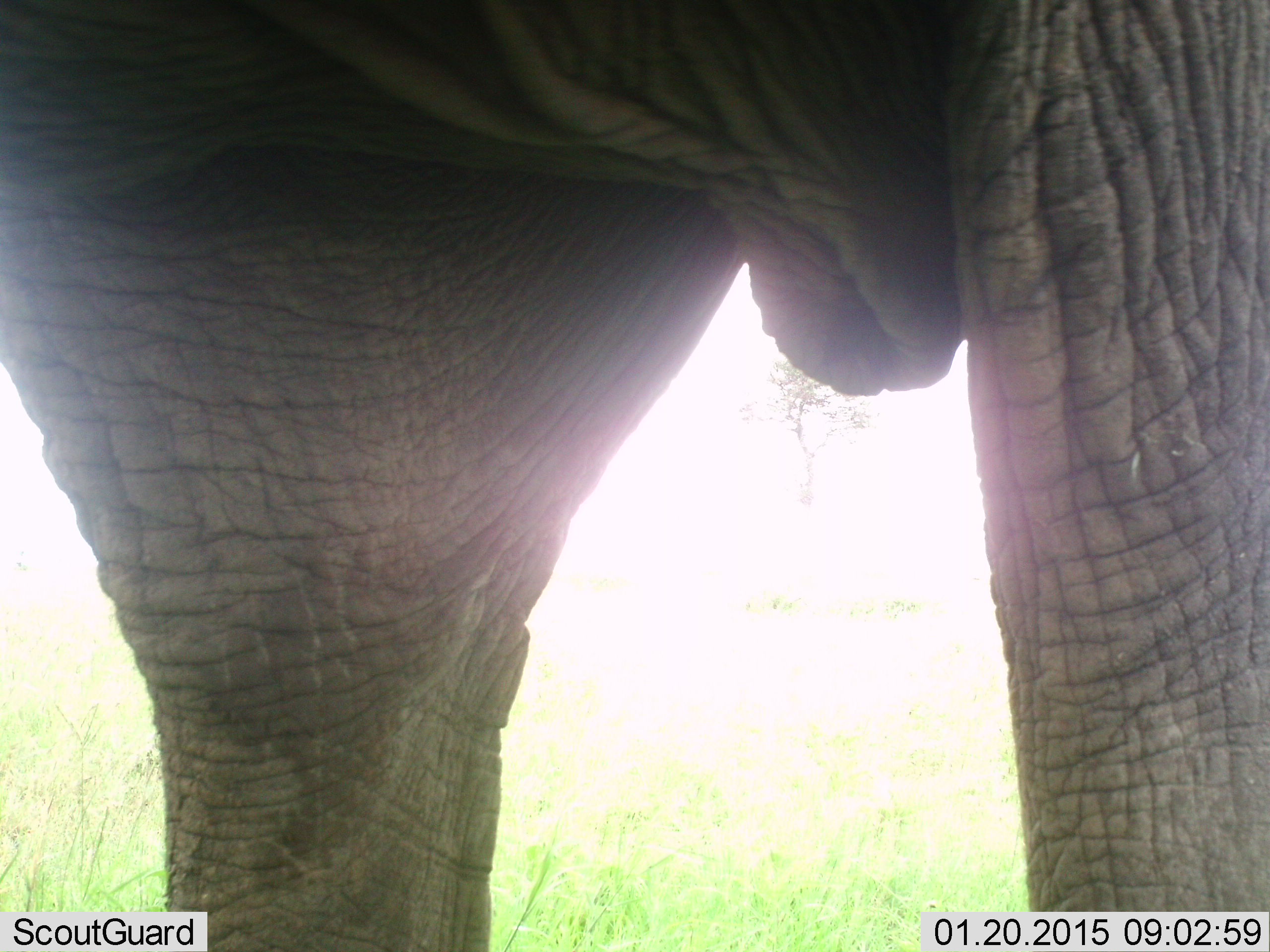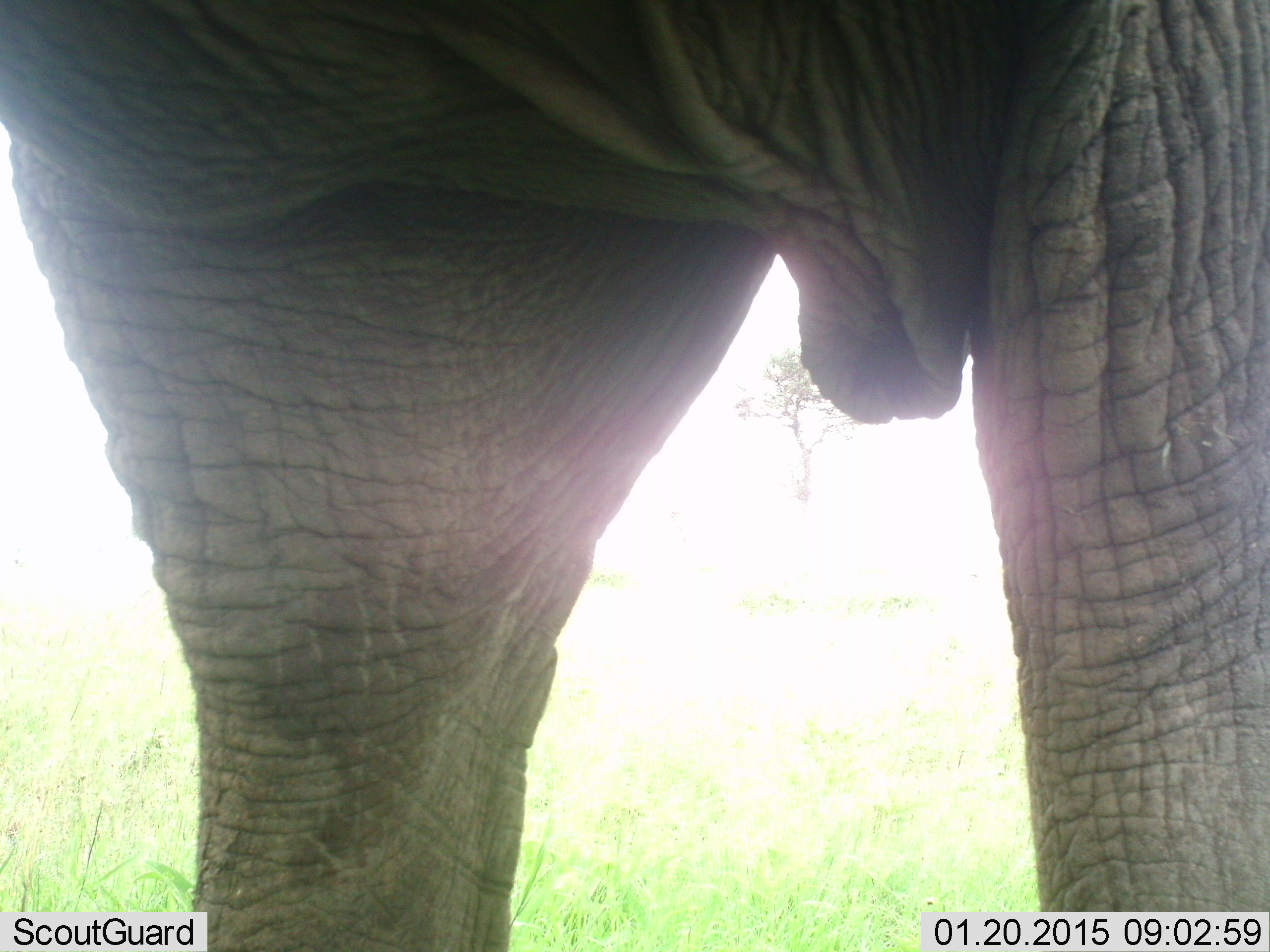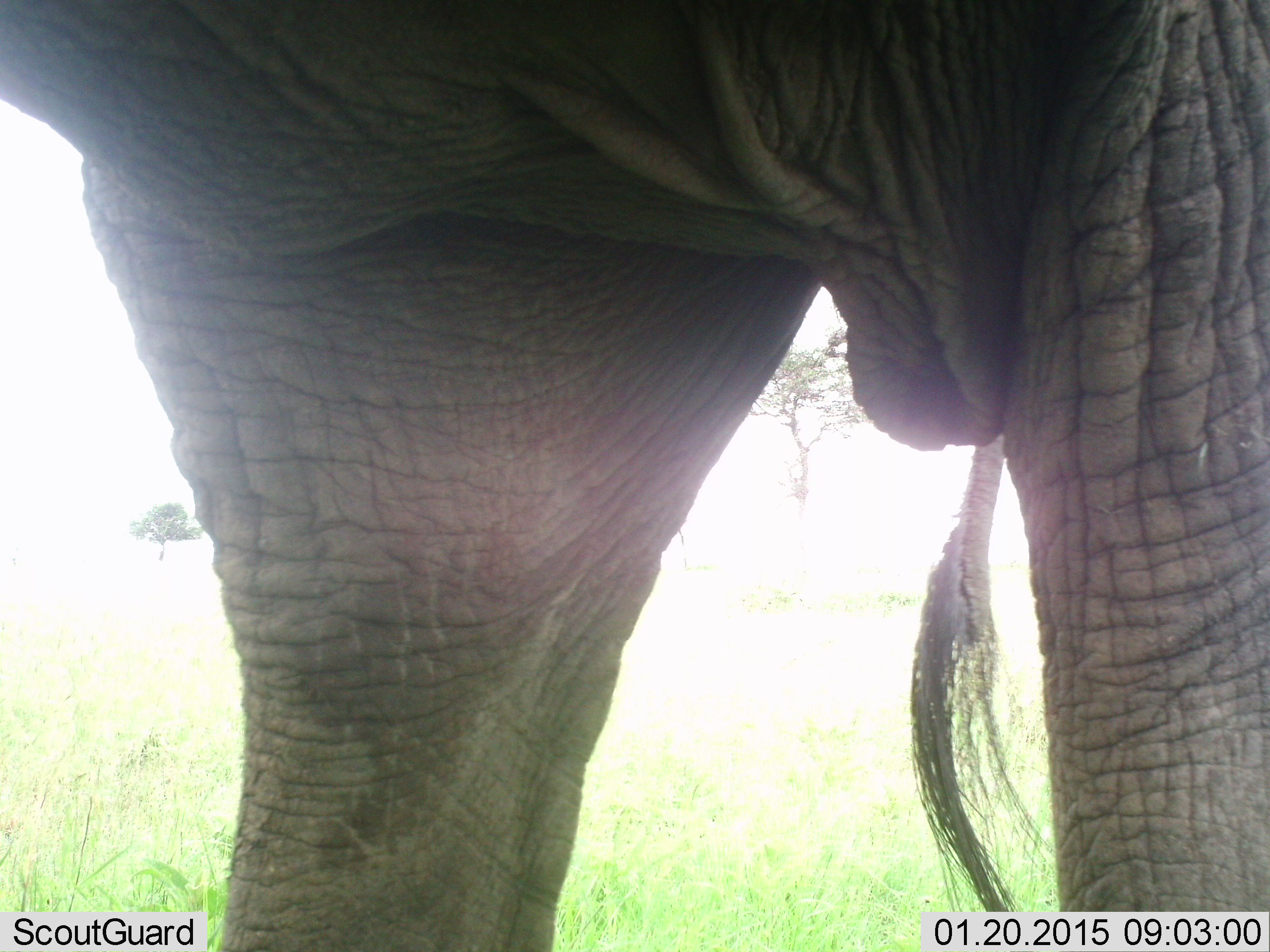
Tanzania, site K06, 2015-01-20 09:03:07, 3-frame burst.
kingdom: Animalia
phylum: Chordata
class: Mammalia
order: Proboscidea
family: Elephantidae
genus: Loxodonta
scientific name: Loxodonta africana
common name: african bush elephant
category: elephant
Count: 1.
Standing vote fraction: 100%.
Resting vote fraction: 0%.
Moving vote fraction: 0%.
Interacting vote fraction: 0%.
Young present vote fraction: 0%.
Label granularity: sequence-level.